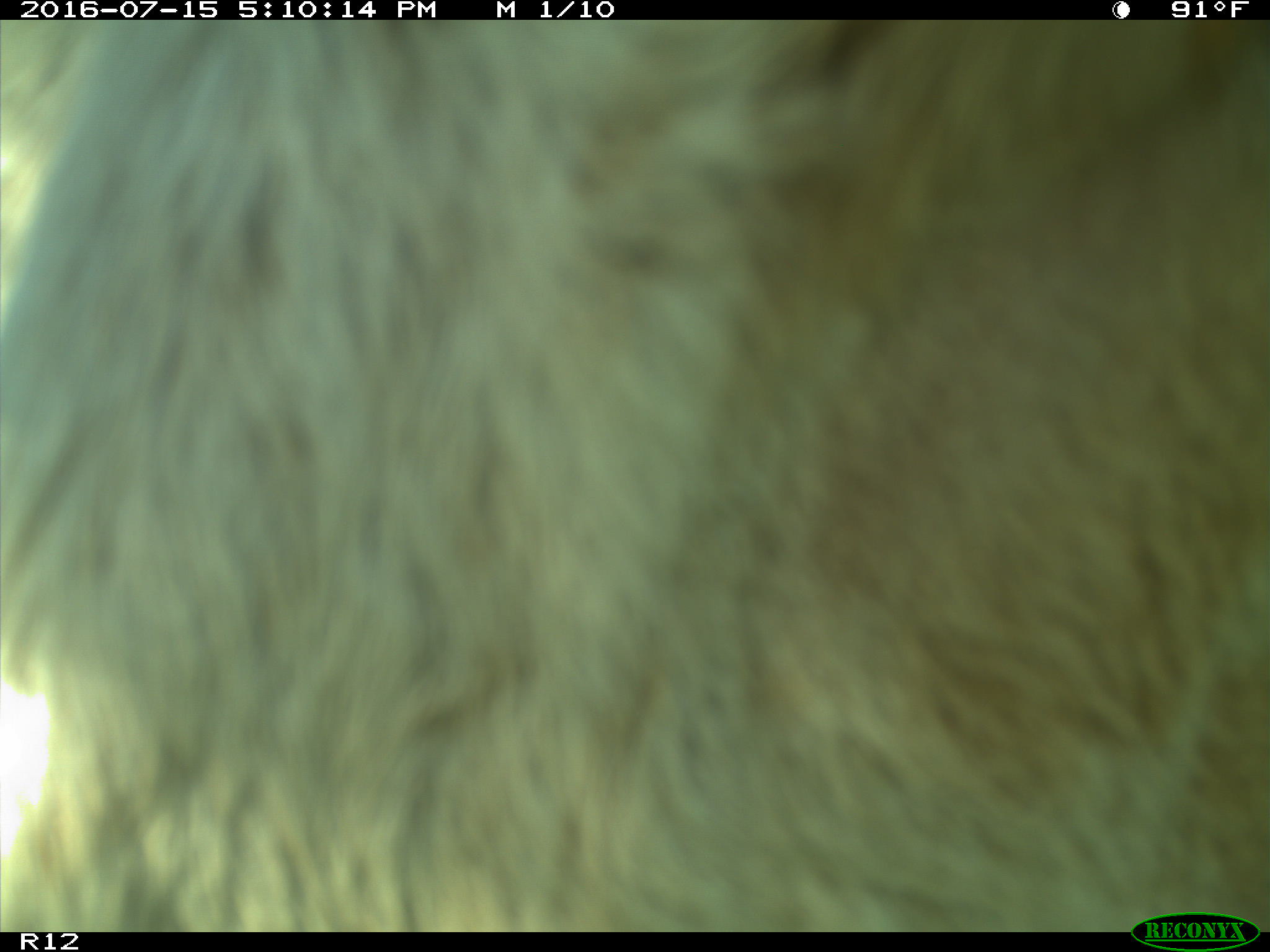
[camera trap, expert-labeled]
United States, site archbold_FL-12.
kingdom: Animalia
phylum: Chordata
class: Mammalia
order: Artiodactyla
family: Bovidae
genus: Bos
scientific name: Bos taurus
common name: domestic cow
Bos taurus (domestic cow).